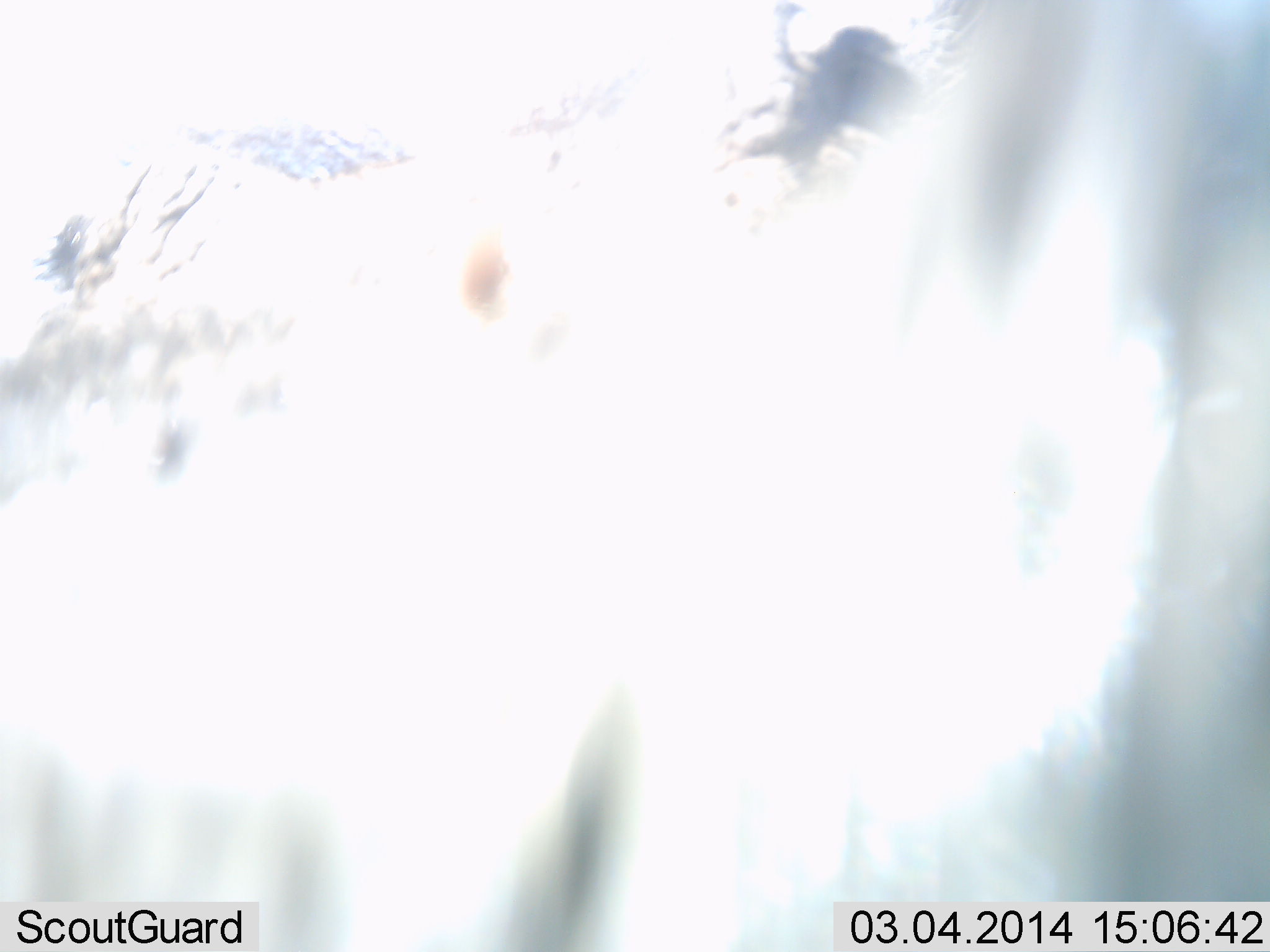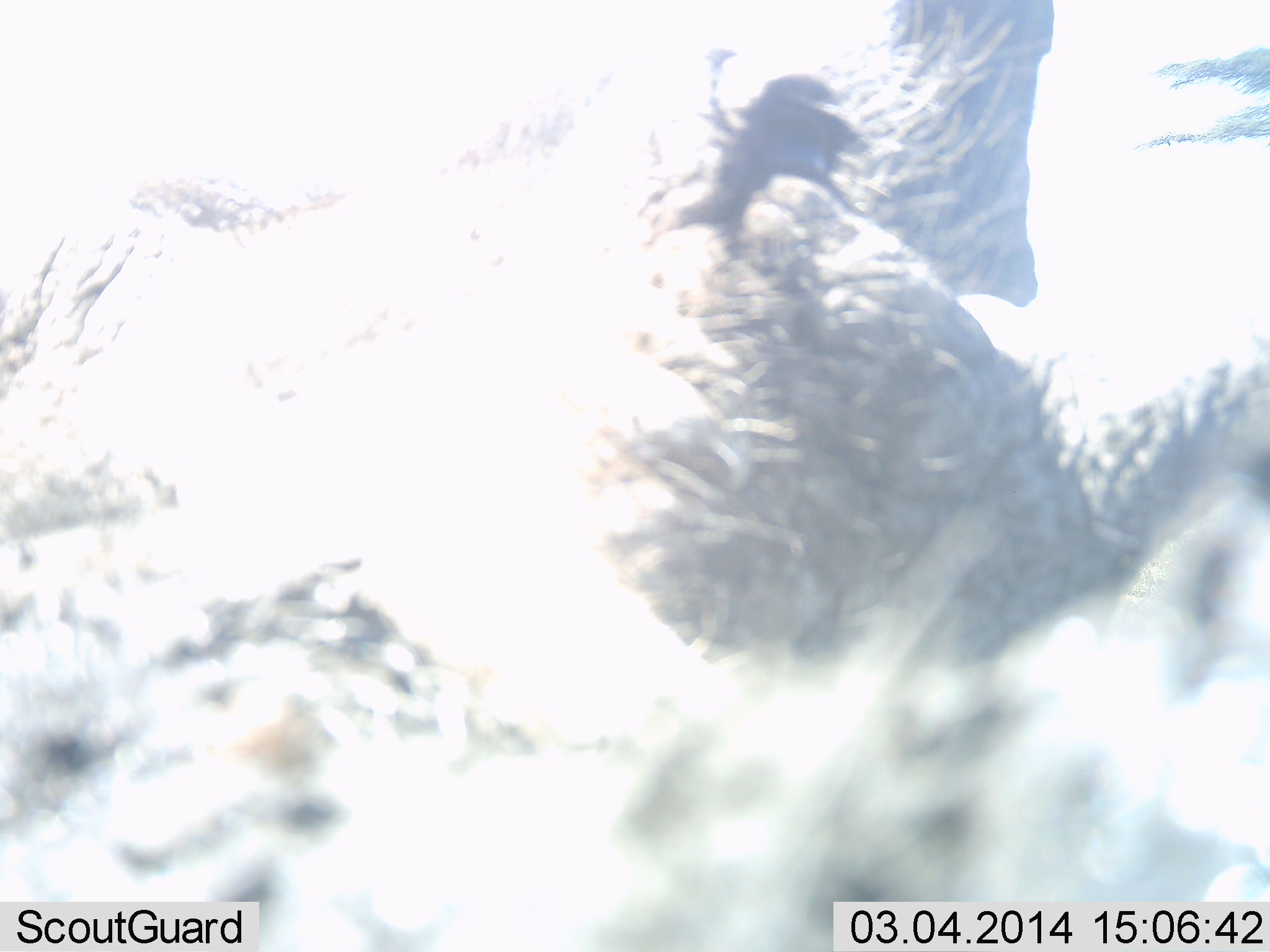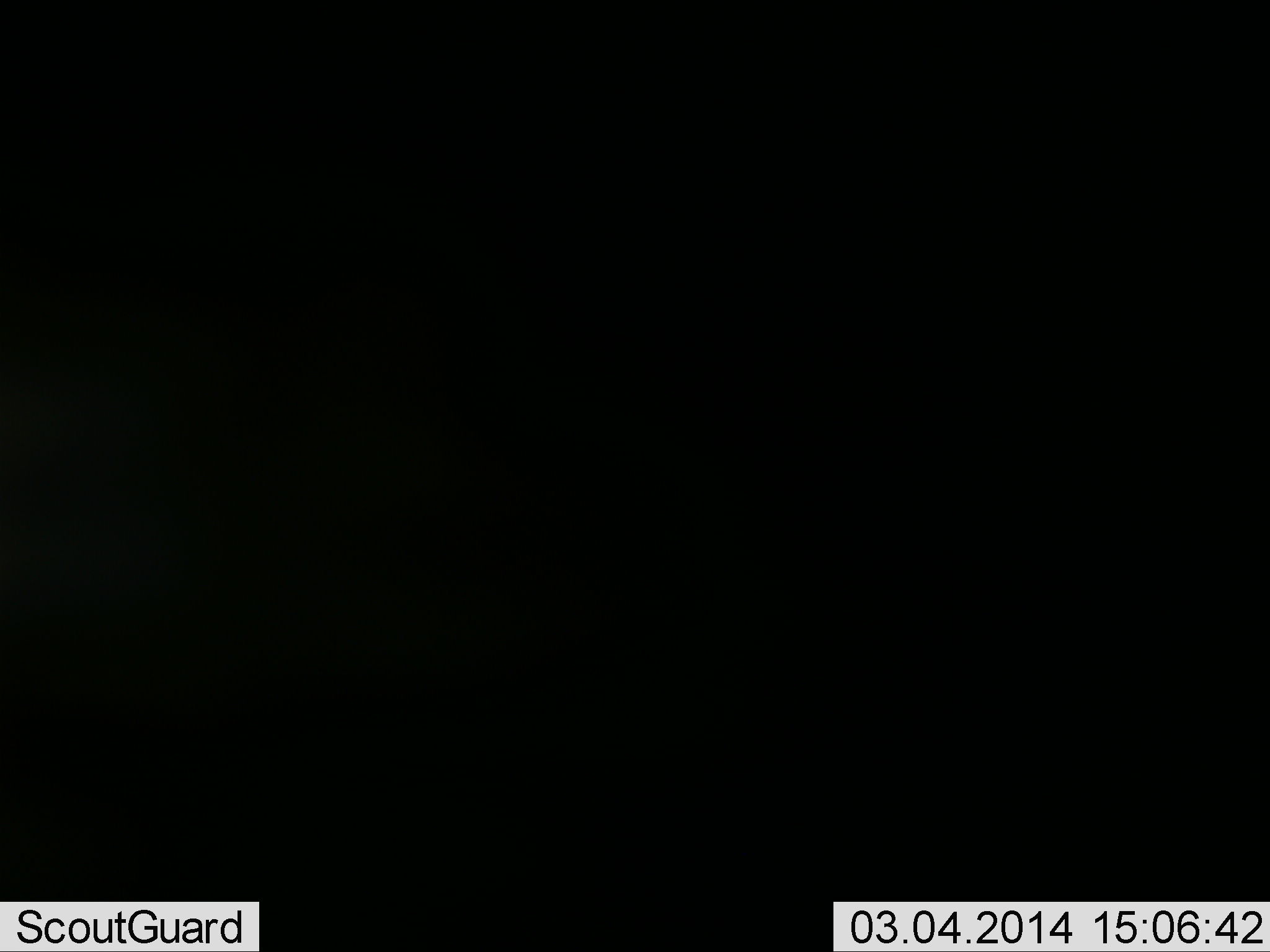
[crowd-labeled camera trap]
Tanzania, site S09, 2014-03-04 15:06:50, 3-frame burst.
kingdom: Animalia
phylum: Chordata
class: Mammalia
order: Artiodactyla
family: Suidae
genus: Phacochoerus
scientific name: Phacochoerus africanus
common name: warthog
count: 1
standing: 50%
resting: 0%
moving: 25%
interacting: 38%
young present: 0%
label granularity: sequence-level